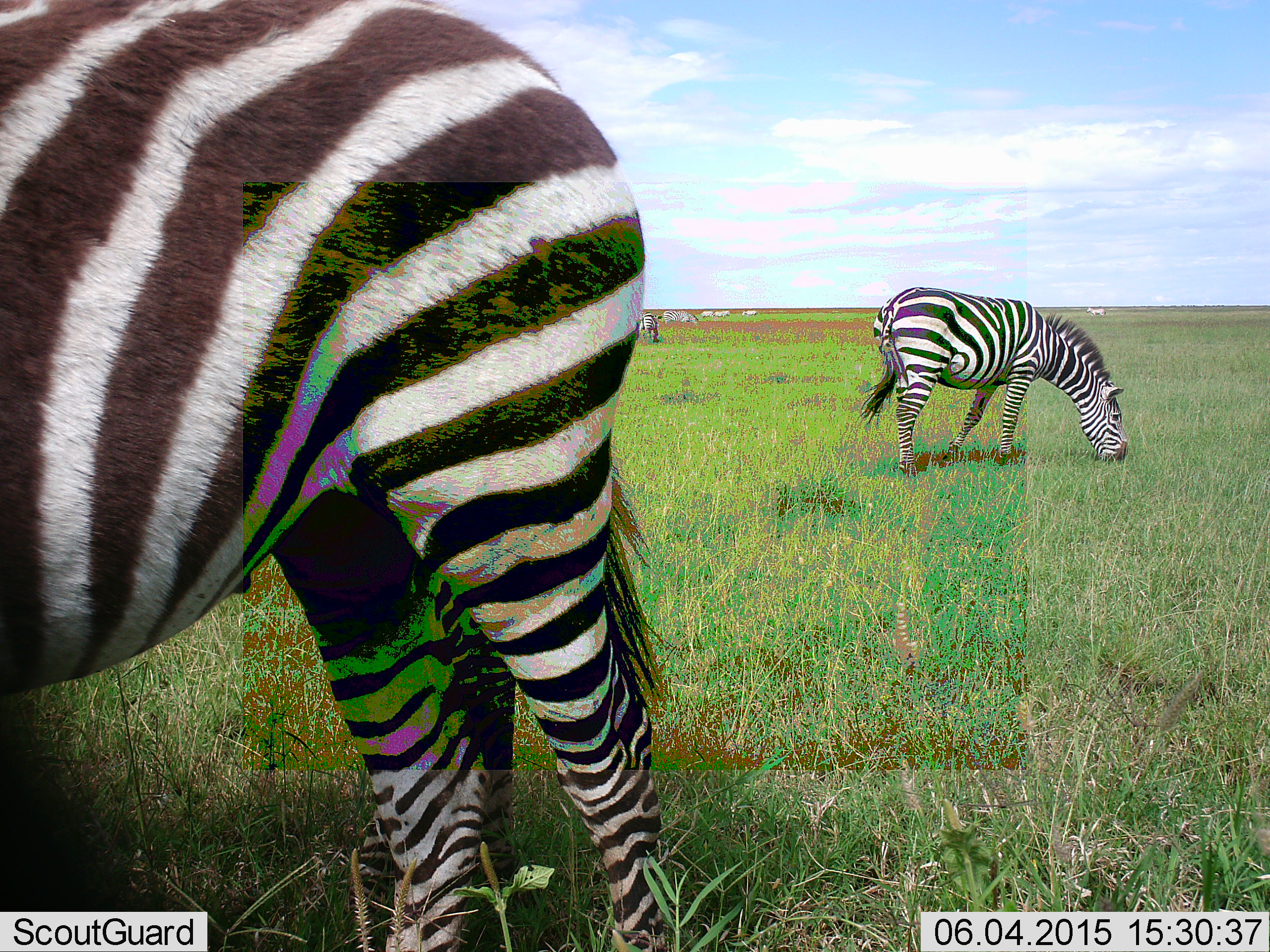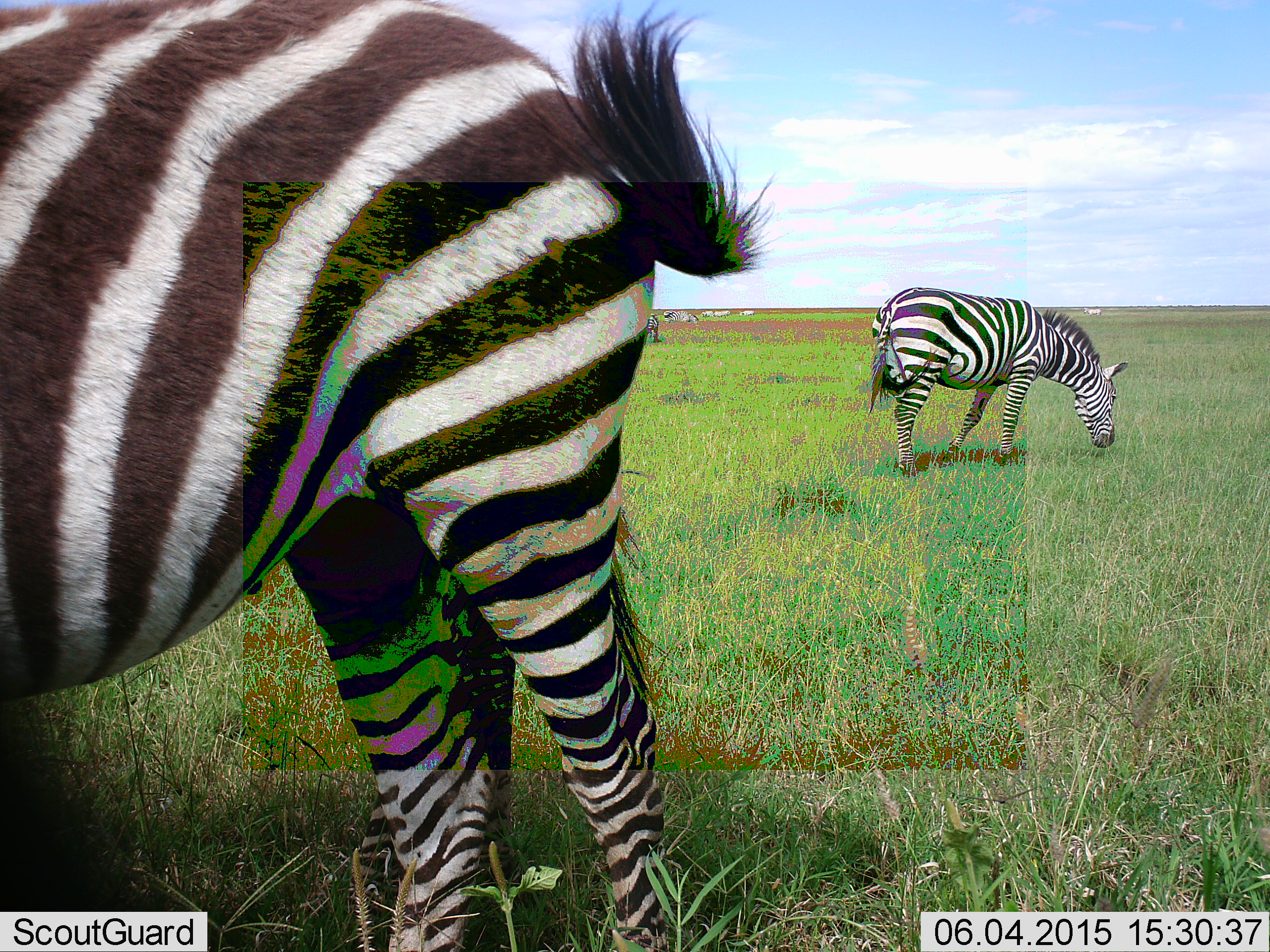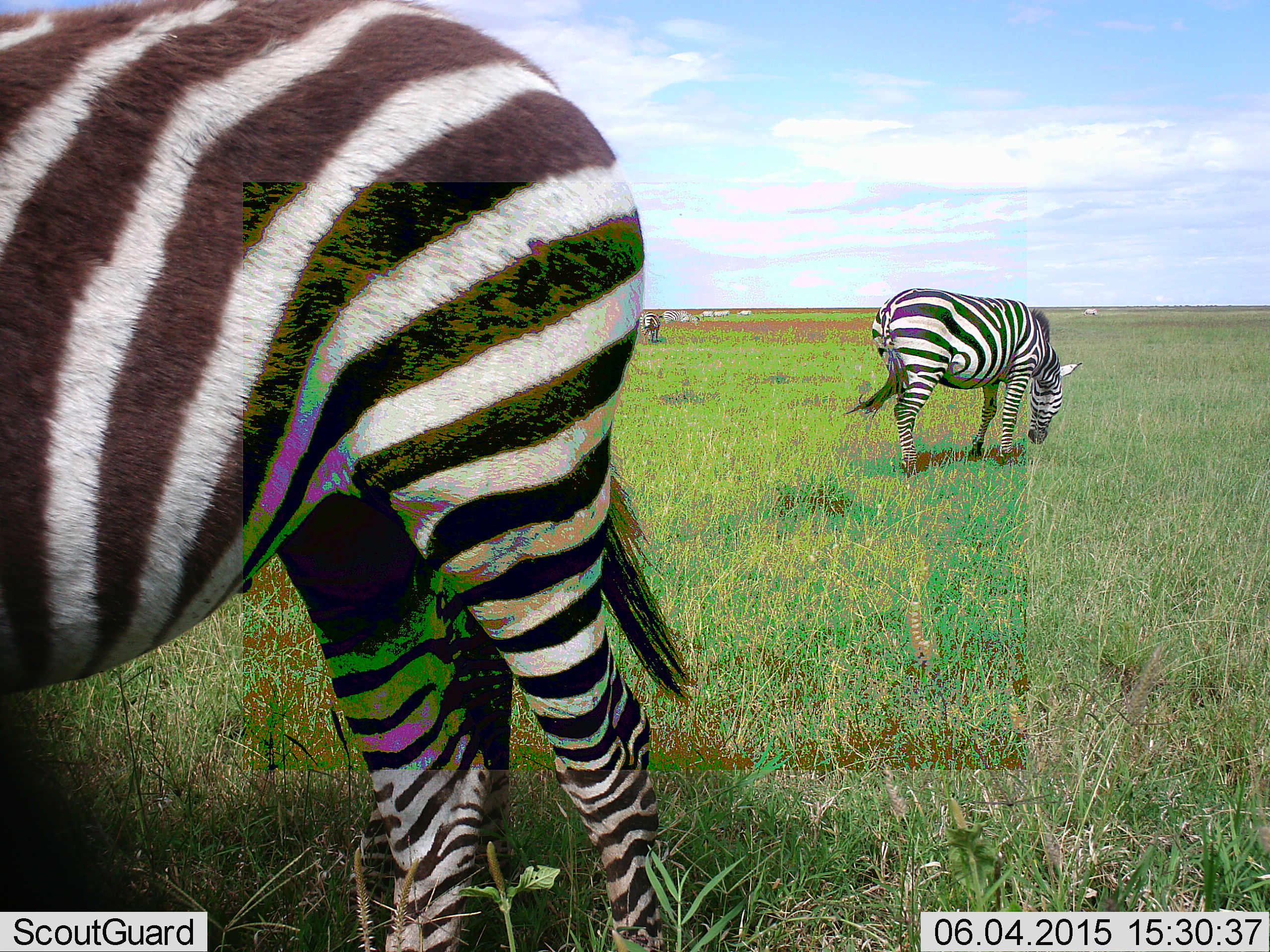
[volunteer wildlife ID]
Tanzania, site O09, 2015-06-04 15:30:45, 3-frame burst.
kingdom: Animalia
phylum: Chordata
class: Mammalia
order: Perissodactyla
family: Equidae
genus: Equus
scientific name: Equus quagga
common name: plains zebra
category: zebra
Zebra (plains zebra) (Equus quagga), count 3. Behavior (volunteer vote fractions): standing 30%, resting 0%, moving 20%, interacting 0%. Young present (vote fraction): 0%. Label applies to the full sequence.